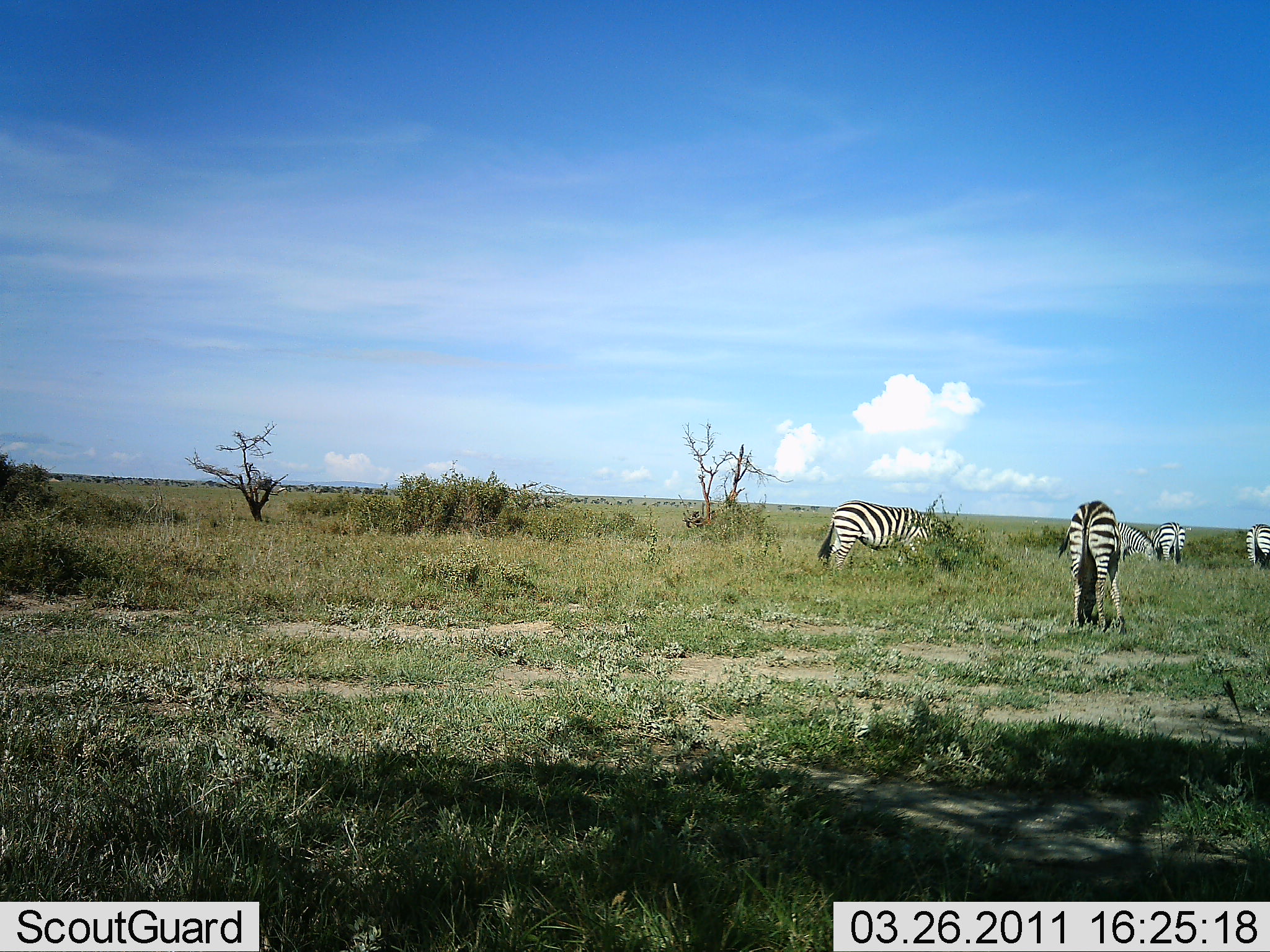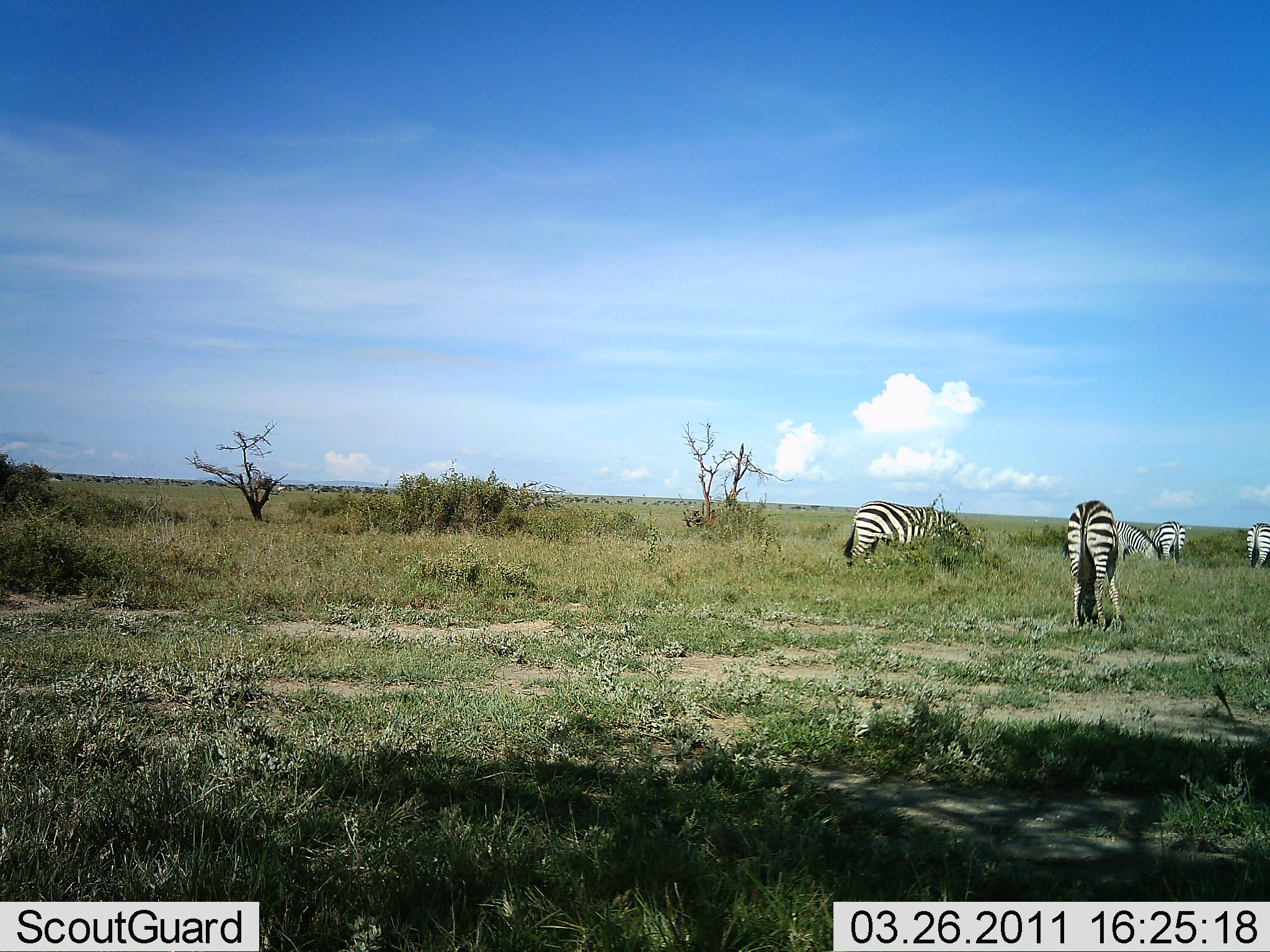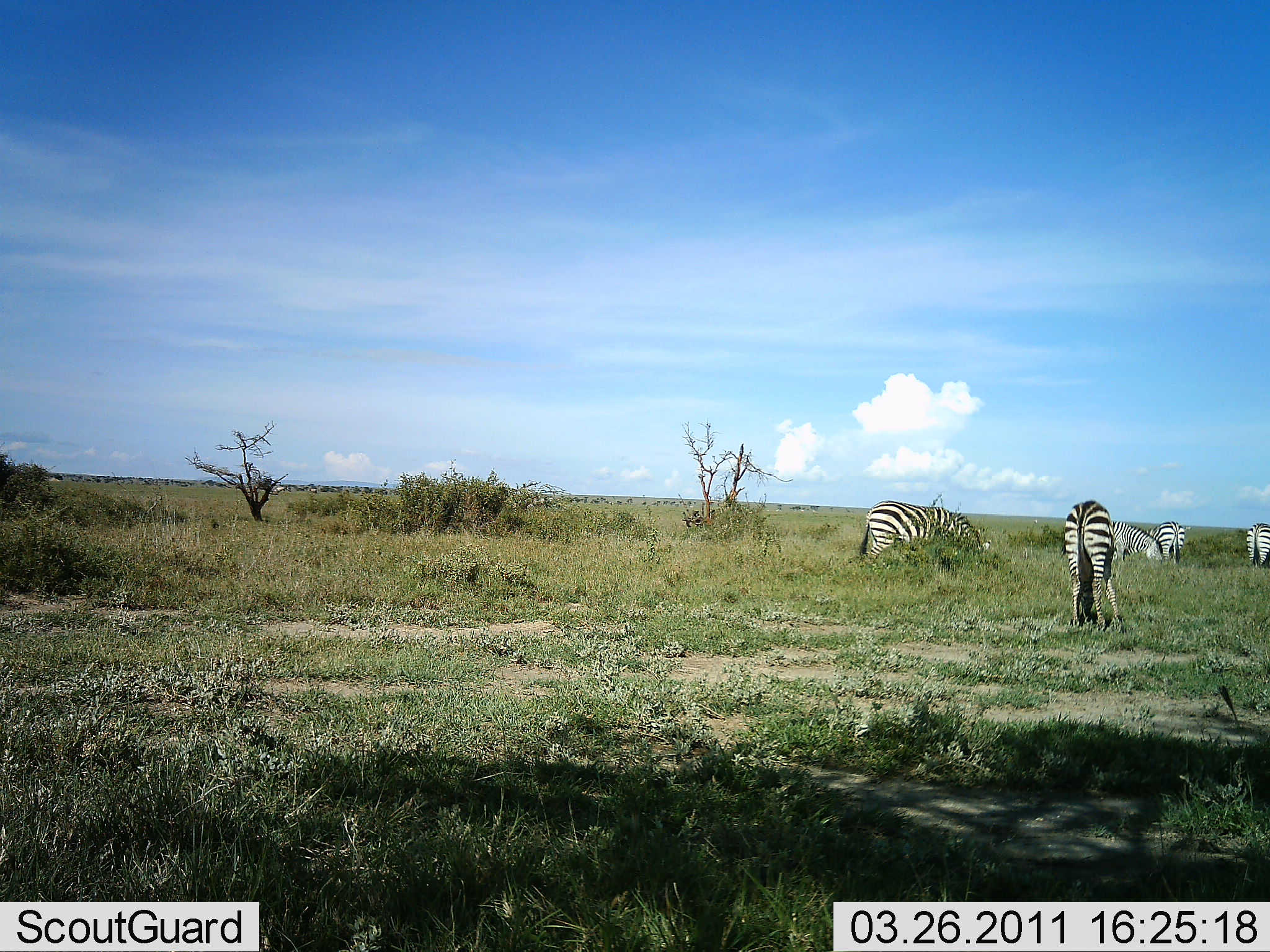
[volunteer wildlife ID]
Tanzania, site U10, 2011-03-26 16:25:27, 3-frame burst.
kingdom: Animalia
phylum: Chordata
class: Mammalia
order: Perissodactyla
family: Equidae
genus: Equus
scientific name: Equus quagga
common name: plains zebra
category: zebra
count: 5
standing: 23%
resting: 8%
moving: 8%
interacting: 0%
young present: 0%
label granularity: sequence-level